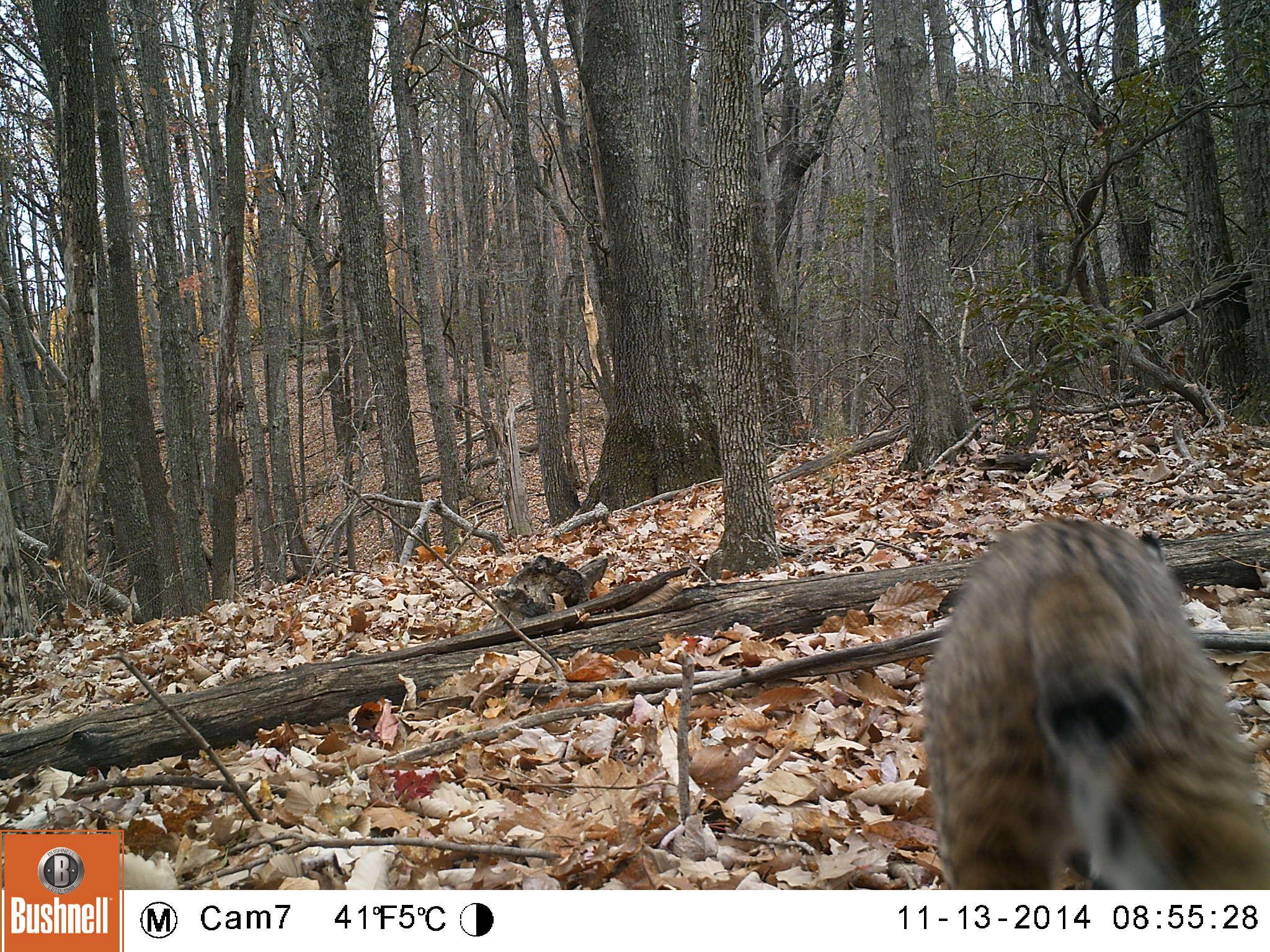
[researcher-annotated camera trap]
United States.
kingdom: Animalia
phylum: Chordata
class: Mammalia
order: Carnivora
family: Felidae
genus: Lynx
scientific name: Lynx rufus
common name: bobcat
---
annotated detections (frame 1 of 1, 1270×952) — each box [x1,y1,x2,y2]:
Bobcat: [920,520,1260,894]